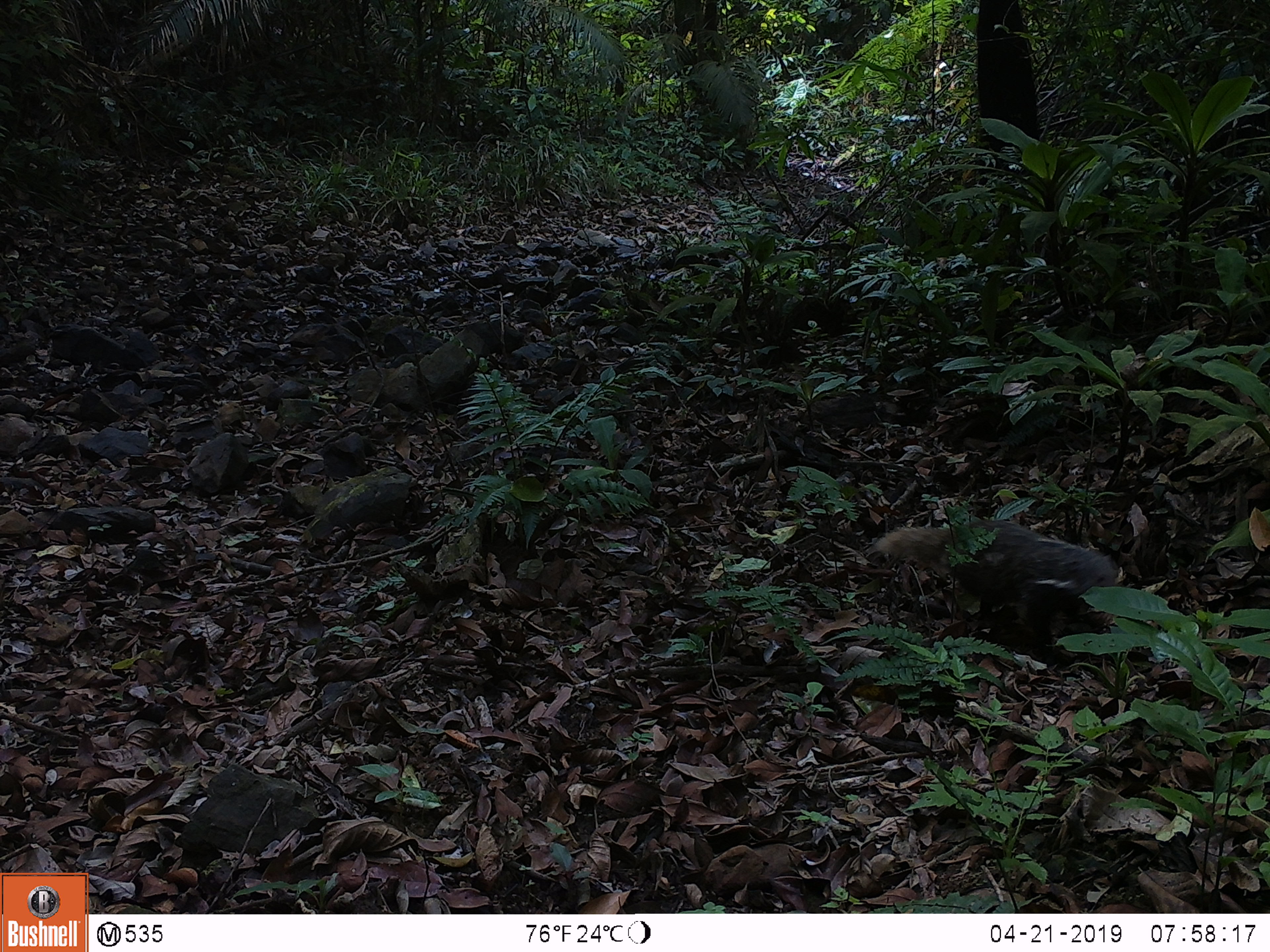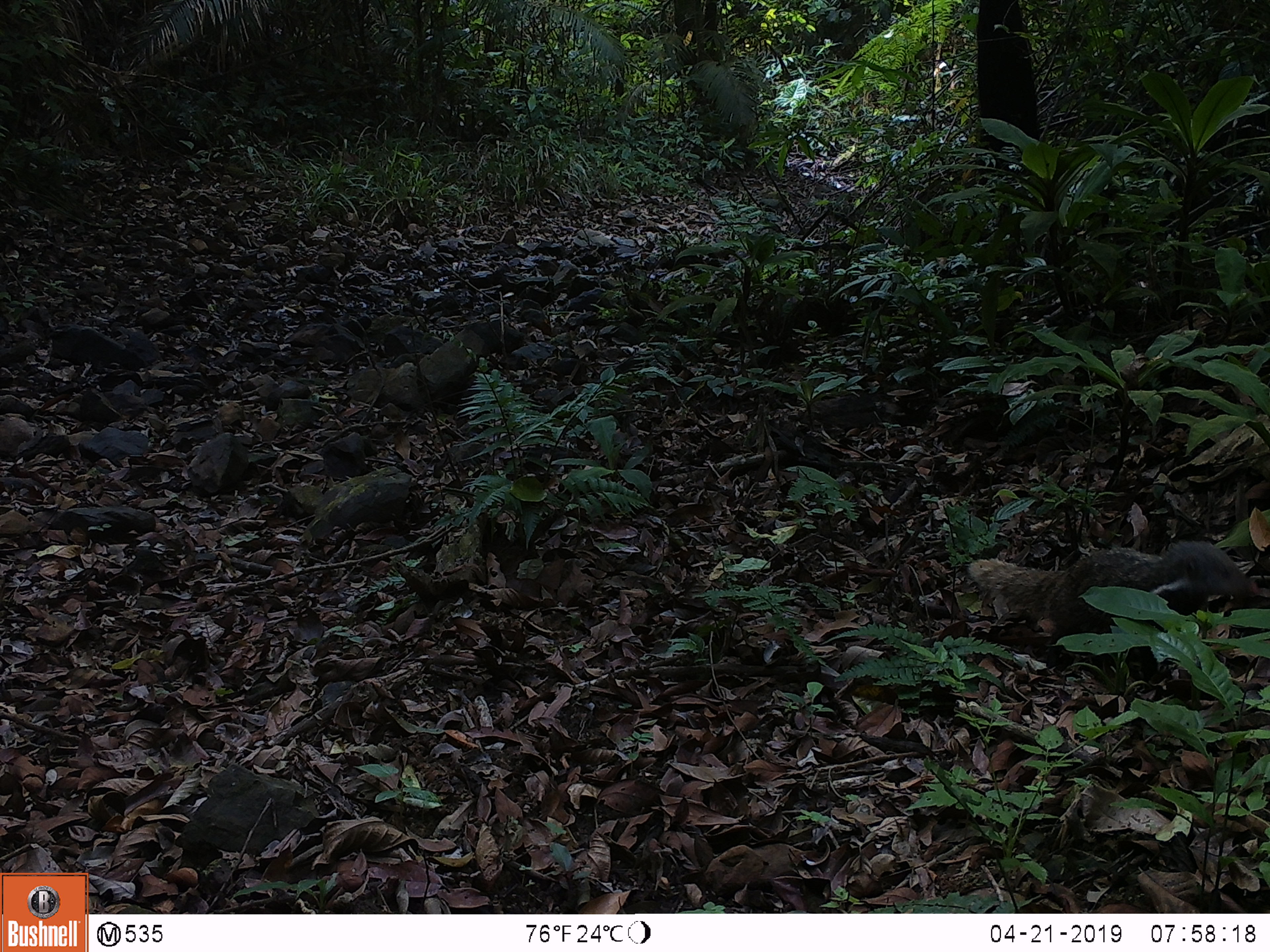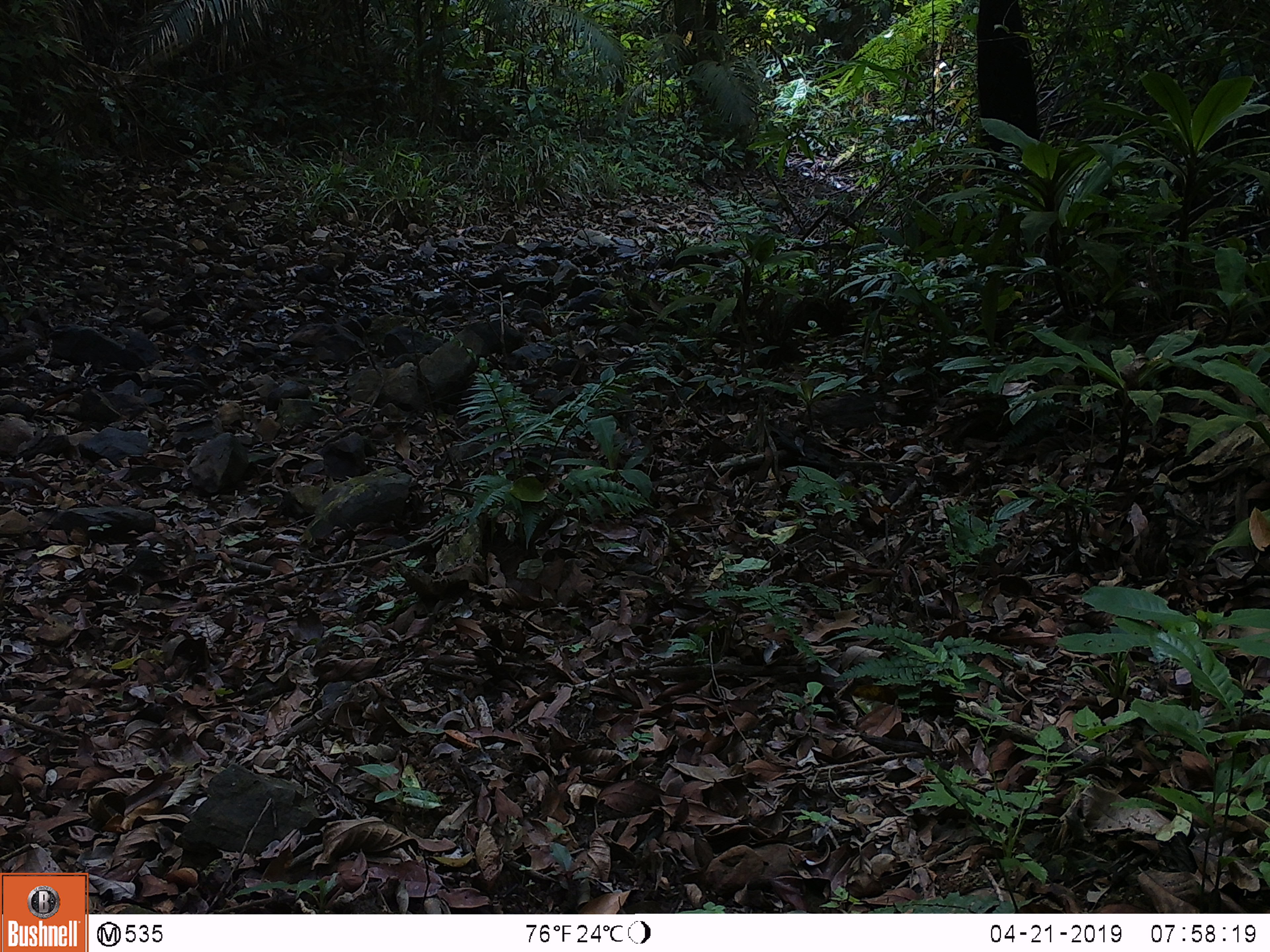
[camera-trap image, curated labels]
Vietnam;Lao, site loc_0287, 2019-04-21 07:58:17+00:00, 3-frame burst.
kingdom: Animalia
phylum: Chordata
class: Mammalia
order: Carnivora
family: Herpestidae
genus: Urva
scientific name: Urva urva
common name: crab-eating mongoose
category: crab eating mongoose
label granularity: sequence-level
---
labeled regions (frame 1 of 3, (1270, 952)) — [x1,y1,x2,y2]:
crab eating mongoose: [872,516,1120,661]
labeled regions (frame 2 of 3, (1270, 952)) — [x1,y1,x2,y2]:
crab eating mongoose: [968,540,1258,688]